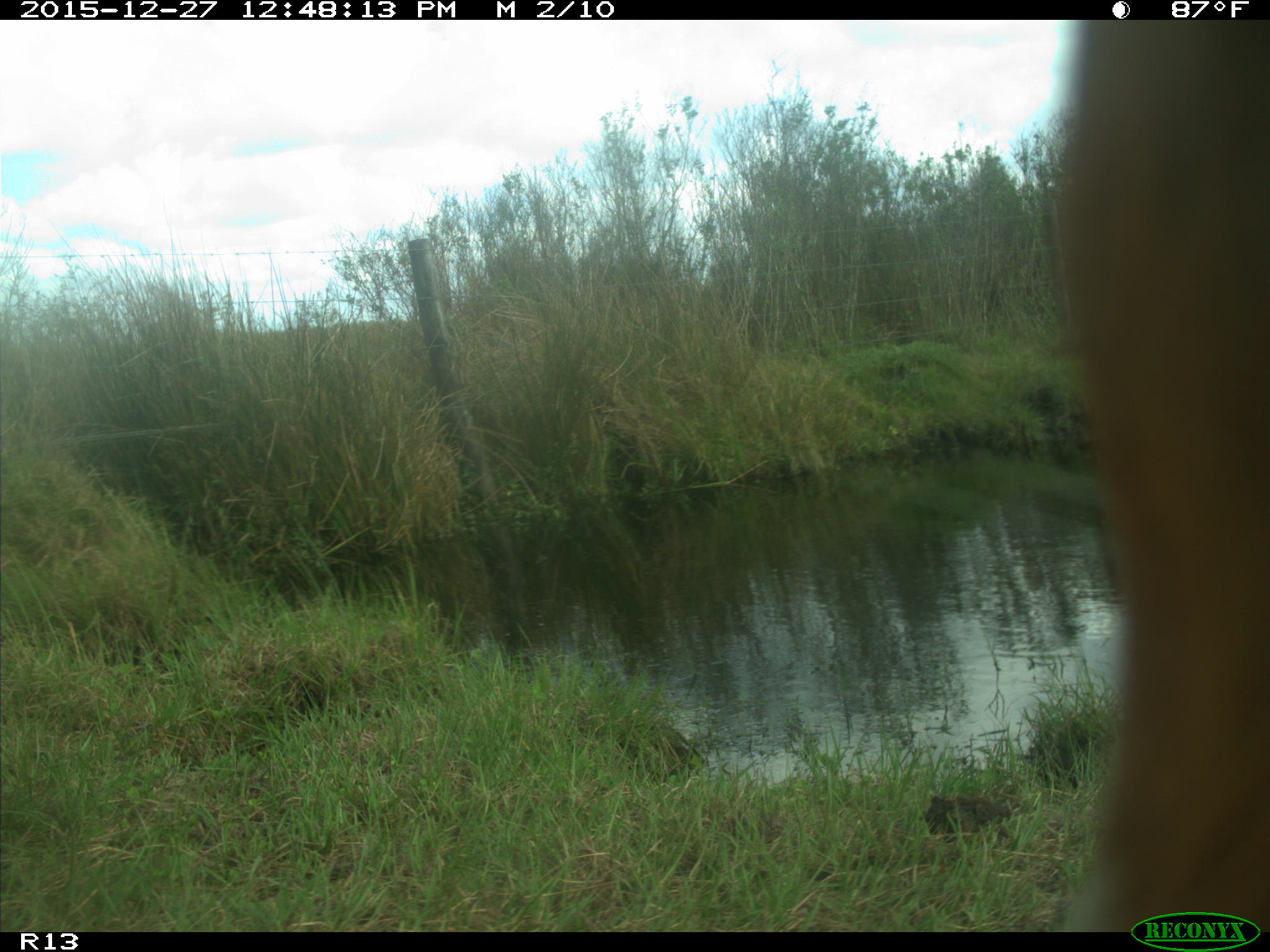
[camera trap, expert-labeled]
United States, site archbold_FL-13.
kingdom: Animalia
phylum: Chordata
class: Mammalia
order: Artiodactyla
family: Bovidae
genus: Bos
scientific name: Bos taurus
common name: domestic cow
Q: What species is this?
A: Bos taurus (domestic cow).